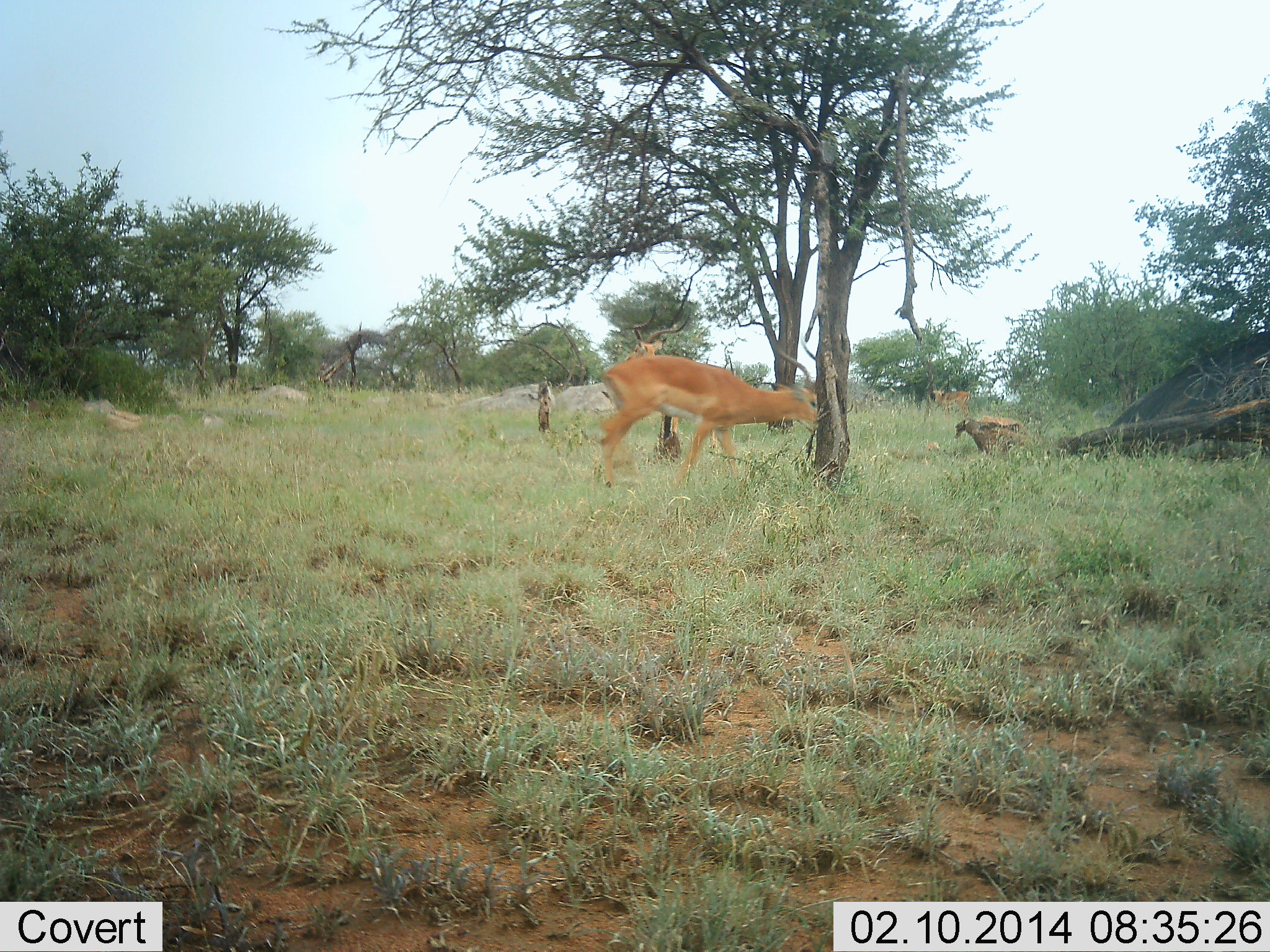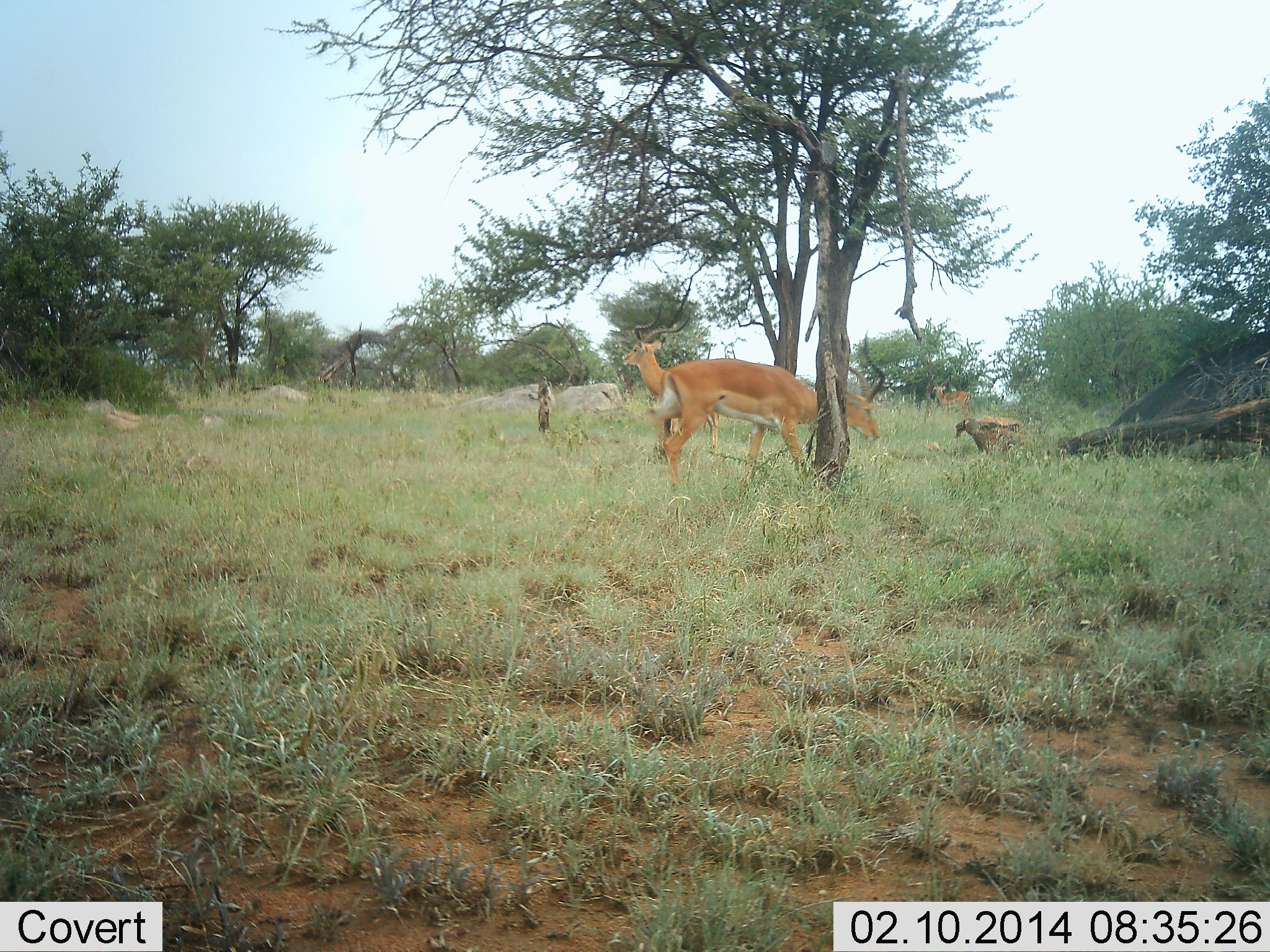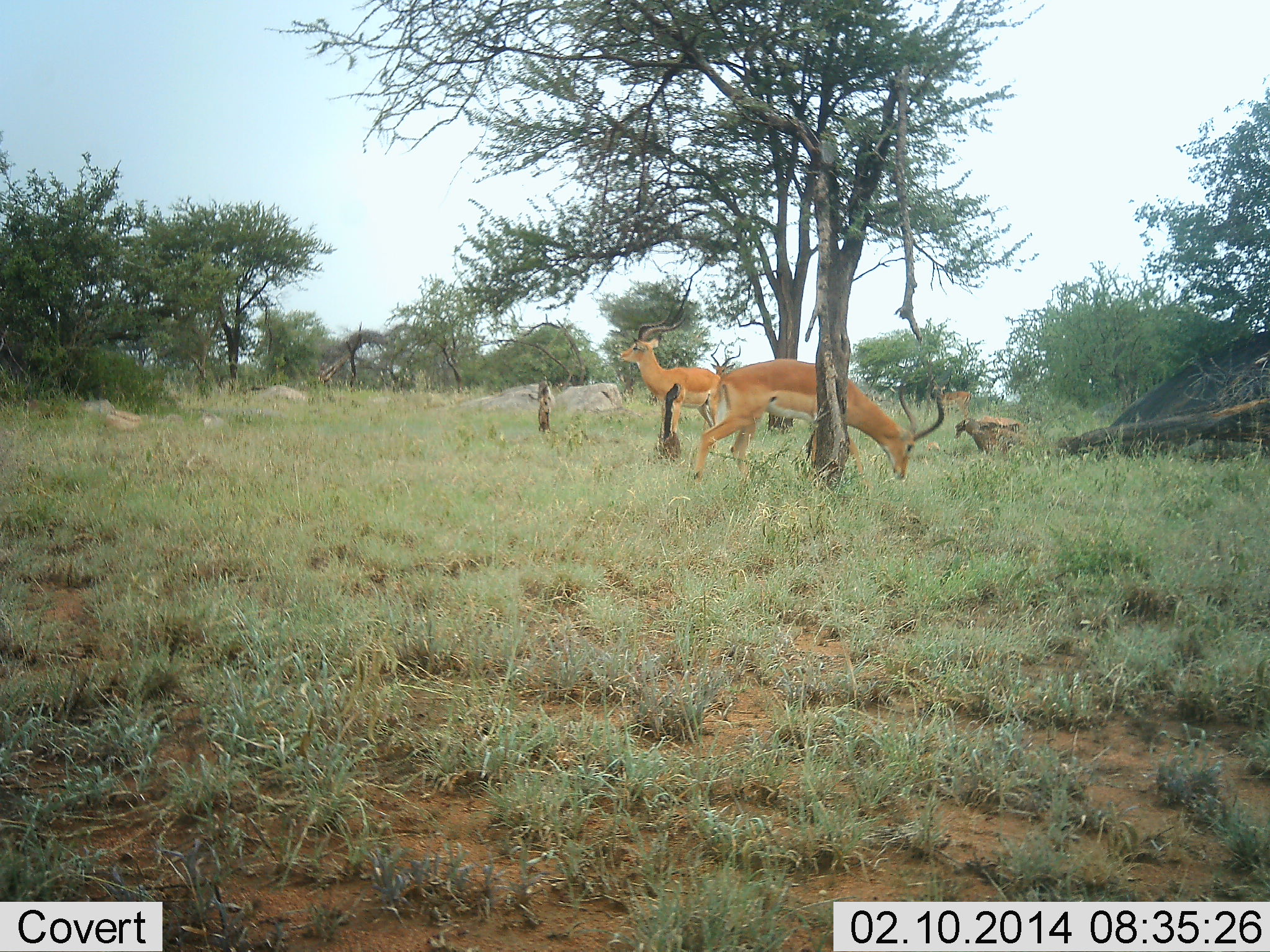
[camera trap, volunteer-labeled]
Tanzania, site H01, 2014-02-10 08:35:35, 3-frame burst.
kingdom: Animalia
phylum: Chordata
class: Mammalia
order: Artiodactyla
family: Bovidae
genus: Aepyceros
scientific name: Aepyceros melampus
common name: impala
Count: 3.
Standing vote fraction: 80%.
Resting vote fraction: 0%.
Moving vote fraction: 70%.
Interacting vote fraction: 0%.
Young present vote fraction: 0%.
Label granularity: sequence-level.